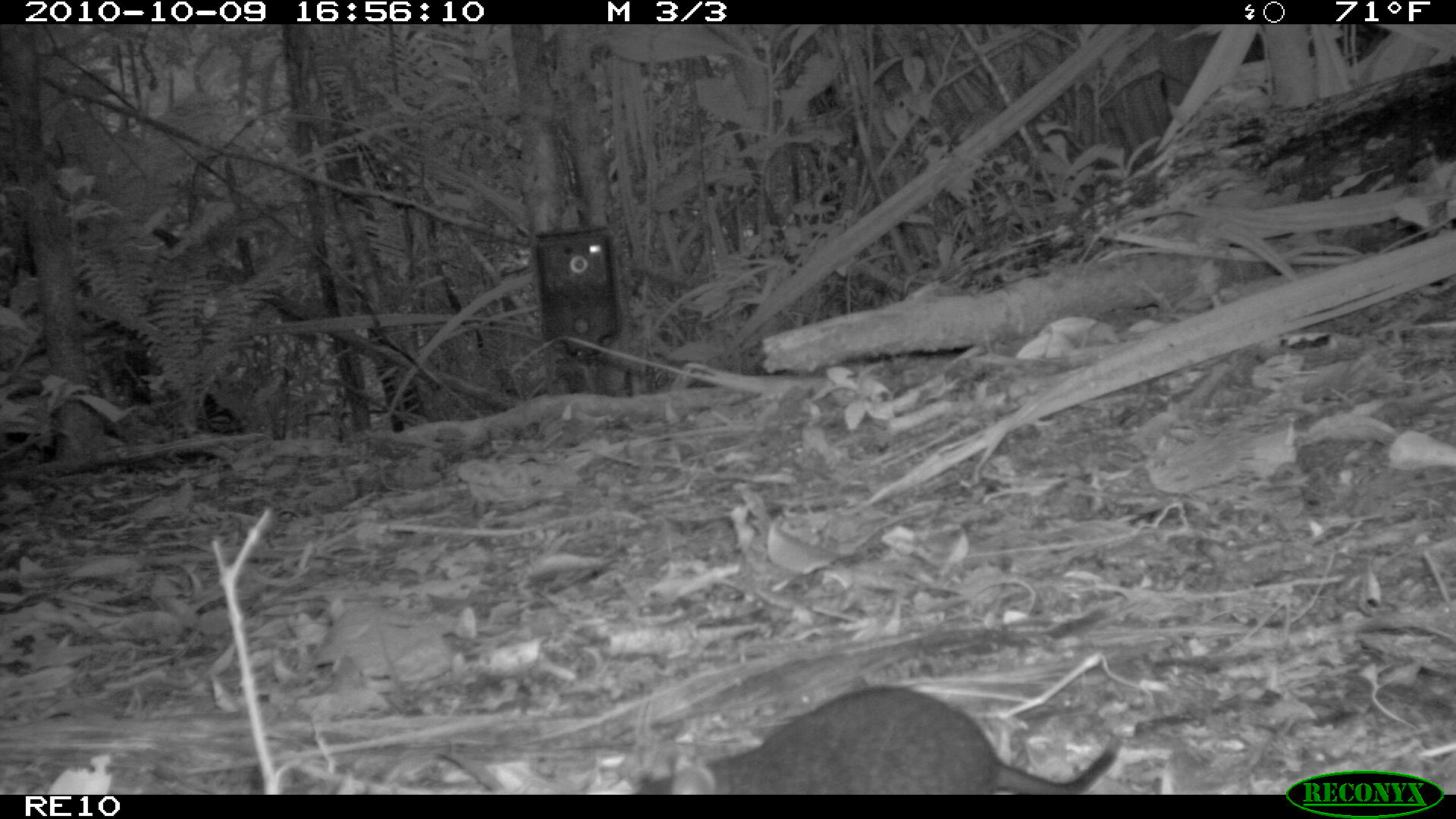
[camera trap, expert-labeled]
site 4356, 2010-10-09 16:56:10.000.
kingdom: Animalia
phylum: Chordata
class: Mammalia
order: Rodentia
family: Muridae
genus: Rattus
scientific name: Rattus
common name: rodent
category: unknown rat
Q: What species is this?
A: Unknown rat (rodent) (Rattus).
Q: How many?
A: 1.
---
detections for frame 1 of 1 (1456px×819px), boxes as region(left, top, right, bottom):
unknown rat: region(628, 680, 1124, 793)